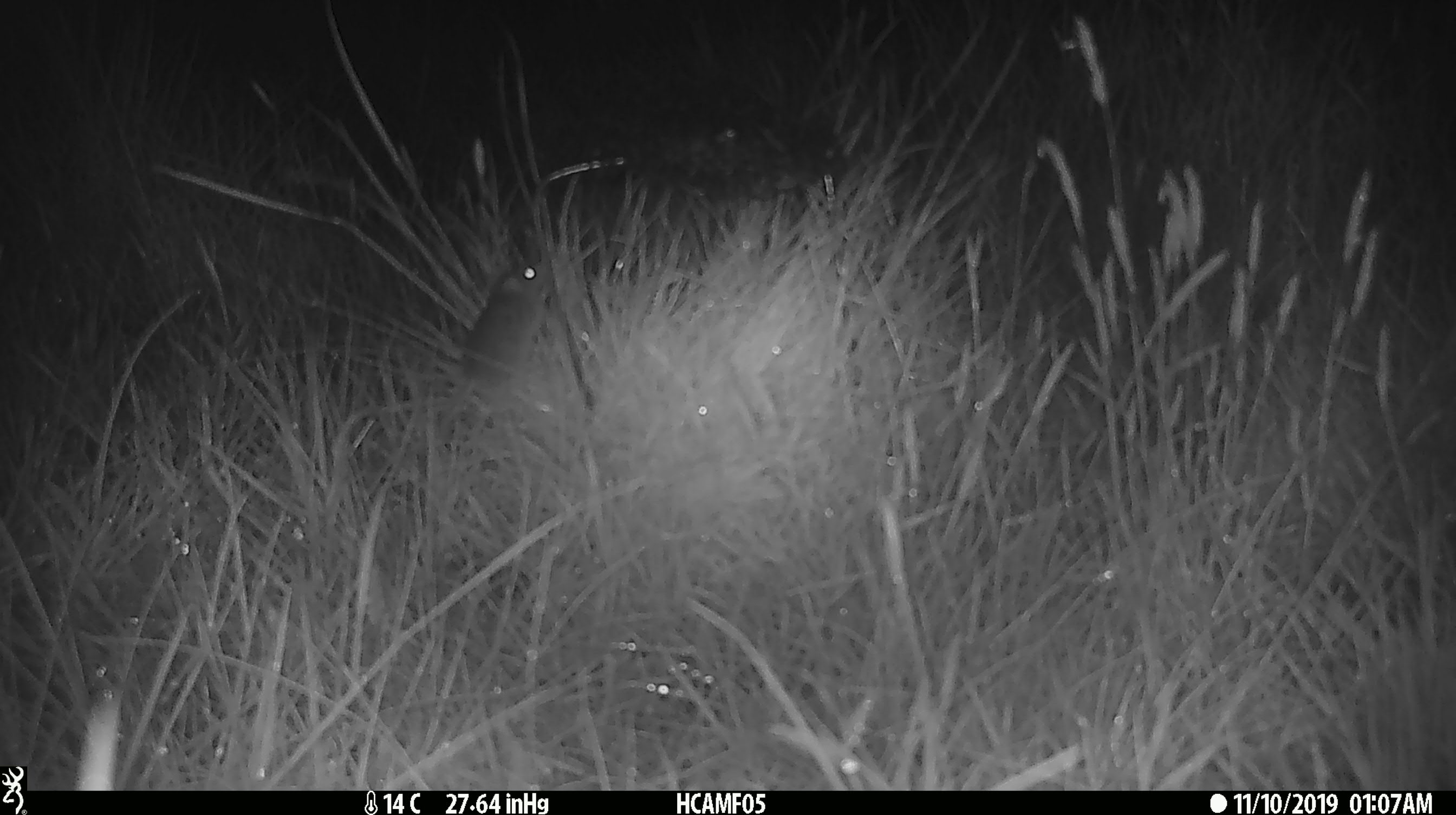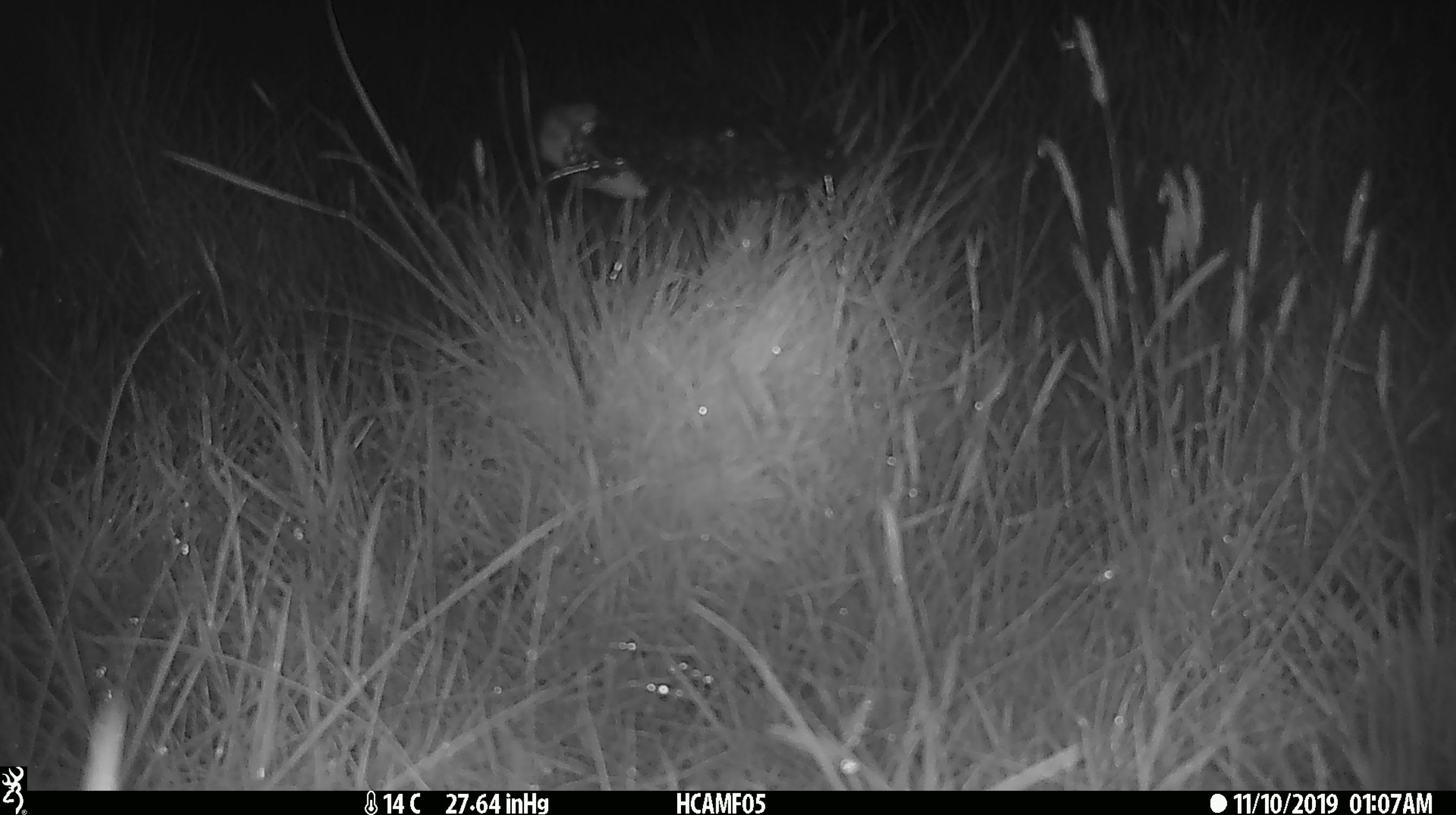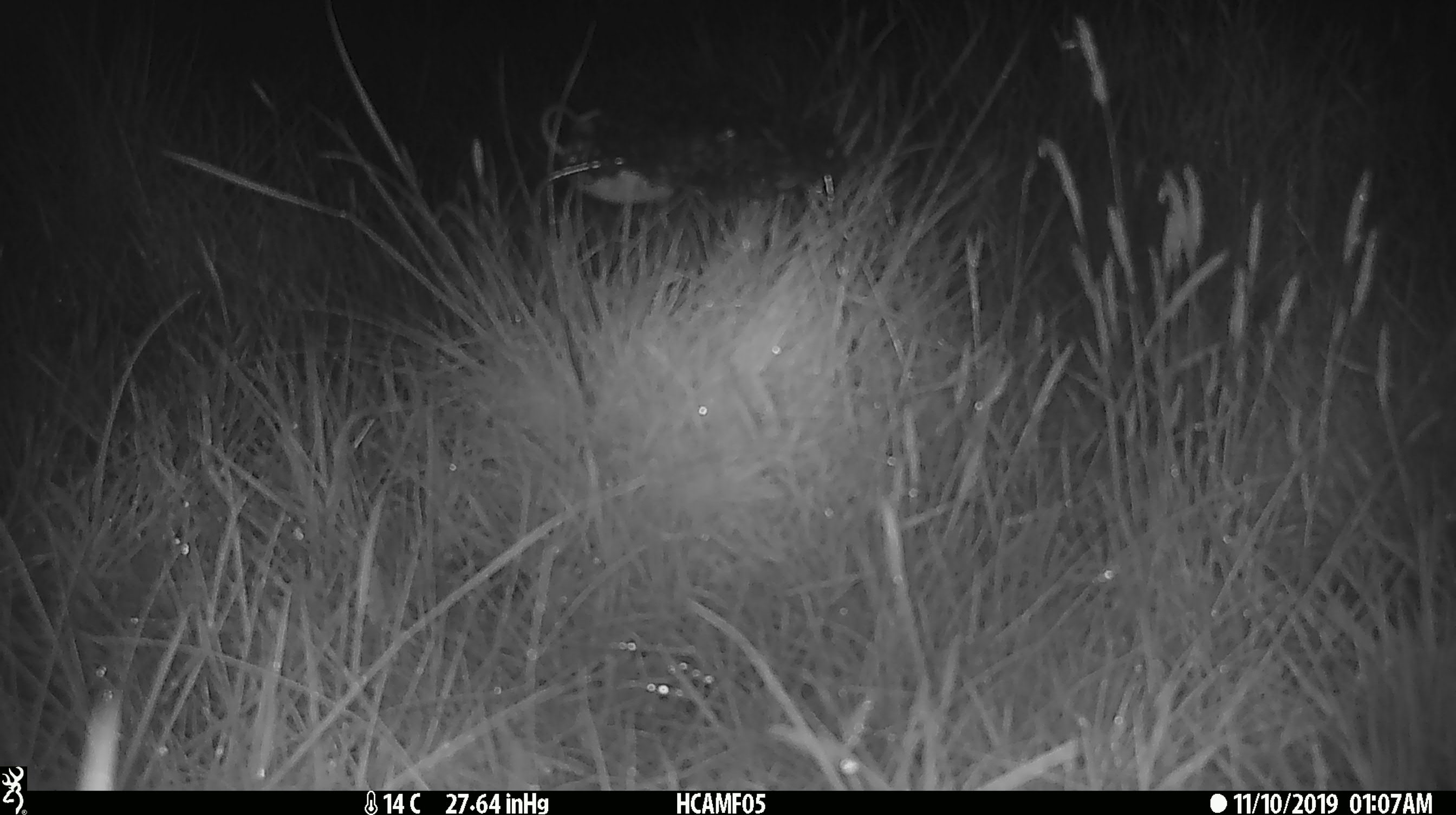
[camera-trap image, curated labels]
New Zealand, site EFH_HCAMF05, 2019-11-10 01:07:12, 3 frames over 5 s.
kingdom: Animalia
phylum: Chordata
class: Mammalia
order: Rodentia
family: Muridae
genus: Mus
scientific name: Mus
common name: mouse